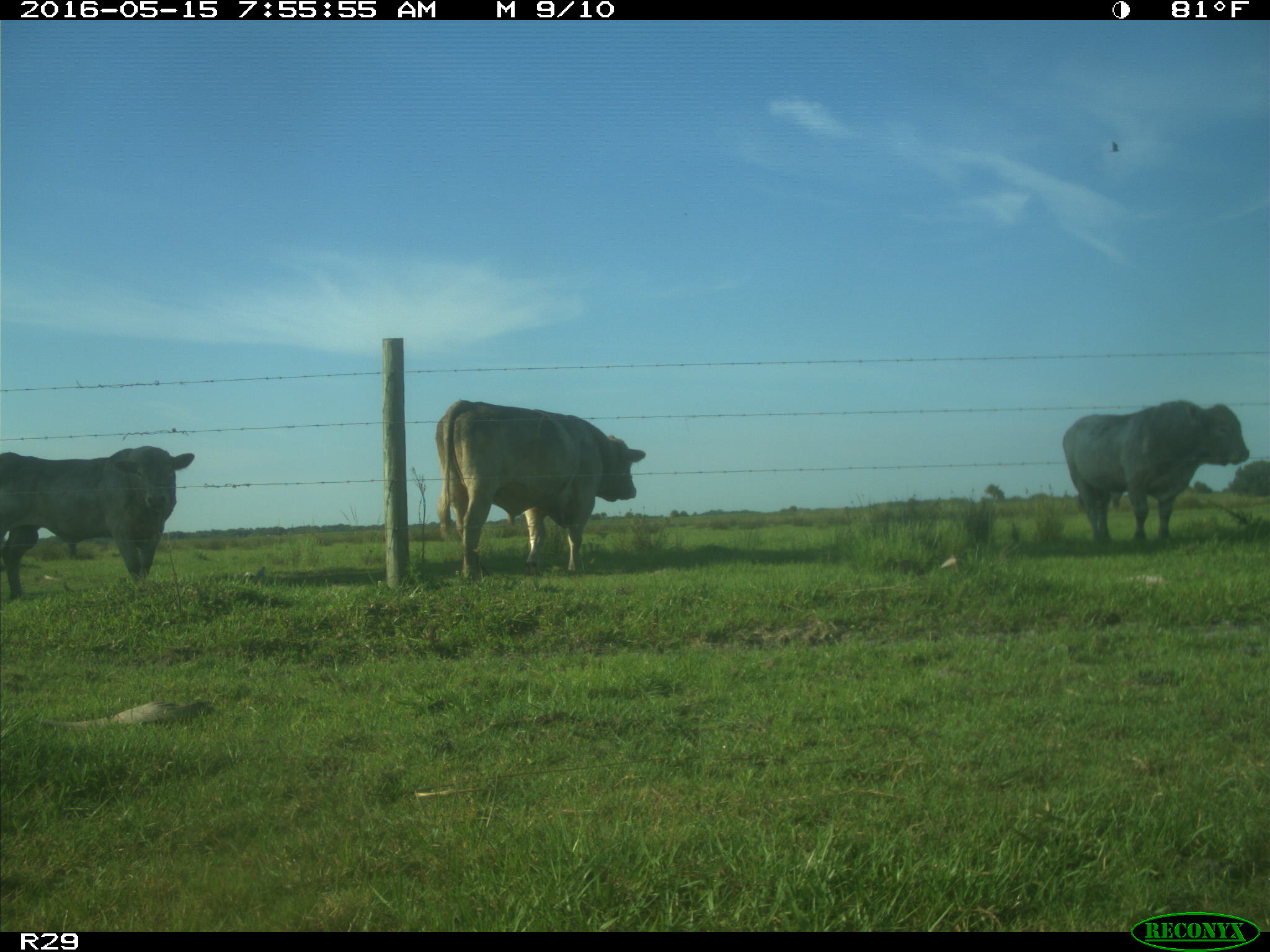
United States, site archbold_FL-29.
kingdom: Animalia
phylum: Chordata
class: Mammalia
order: Artiodactyla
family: Bovidae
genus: Bos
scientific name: Bos taurus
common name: domestic cow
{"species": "Bos taurus (domestic cow)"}